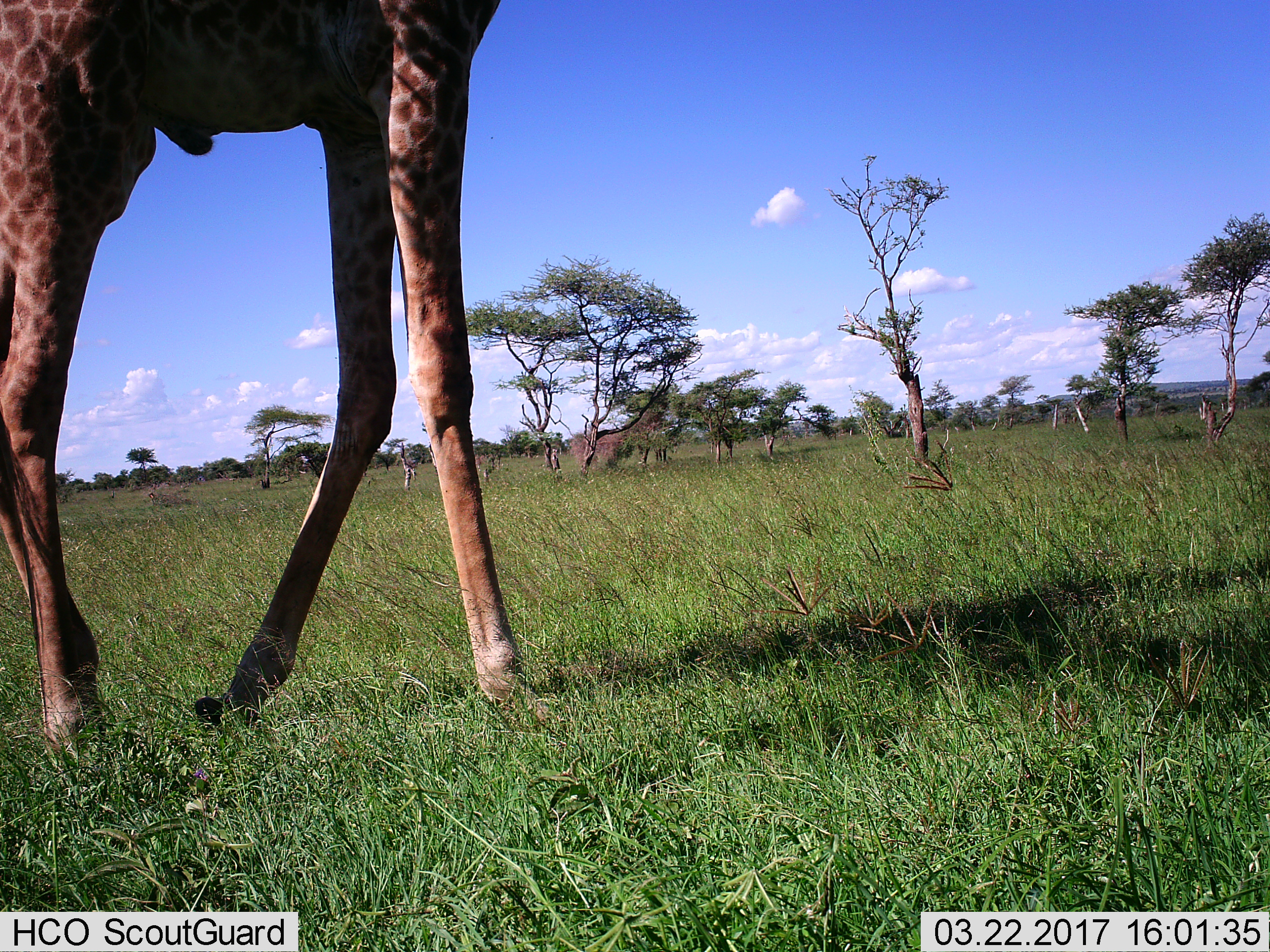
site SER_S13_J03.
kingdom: Animalia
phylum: Chordata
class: Mammalia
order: Artiodactyla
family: Giraffidae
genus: Giraffa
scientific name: Giraffa camelopardalis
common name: giraffe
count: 1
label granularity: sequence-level